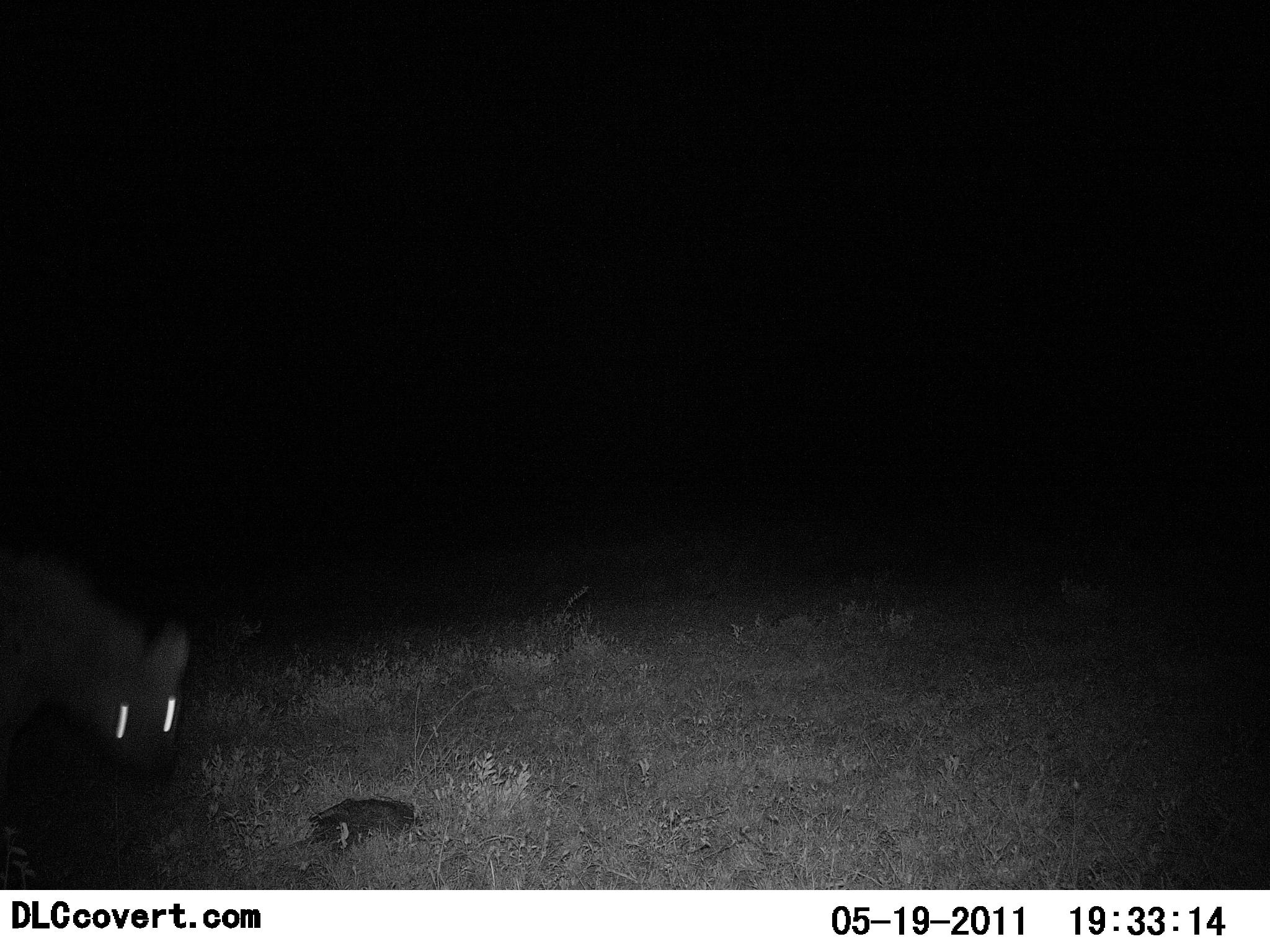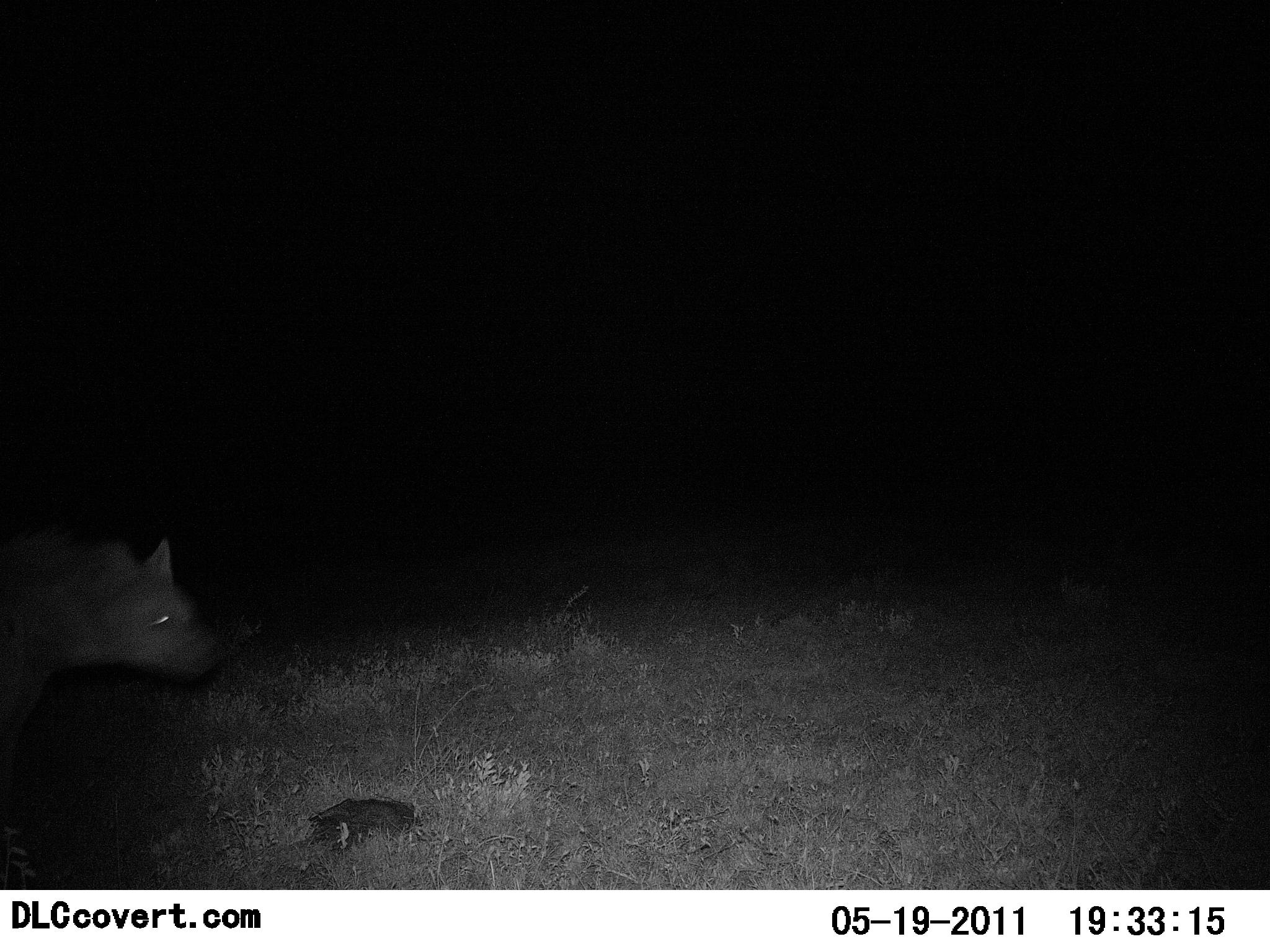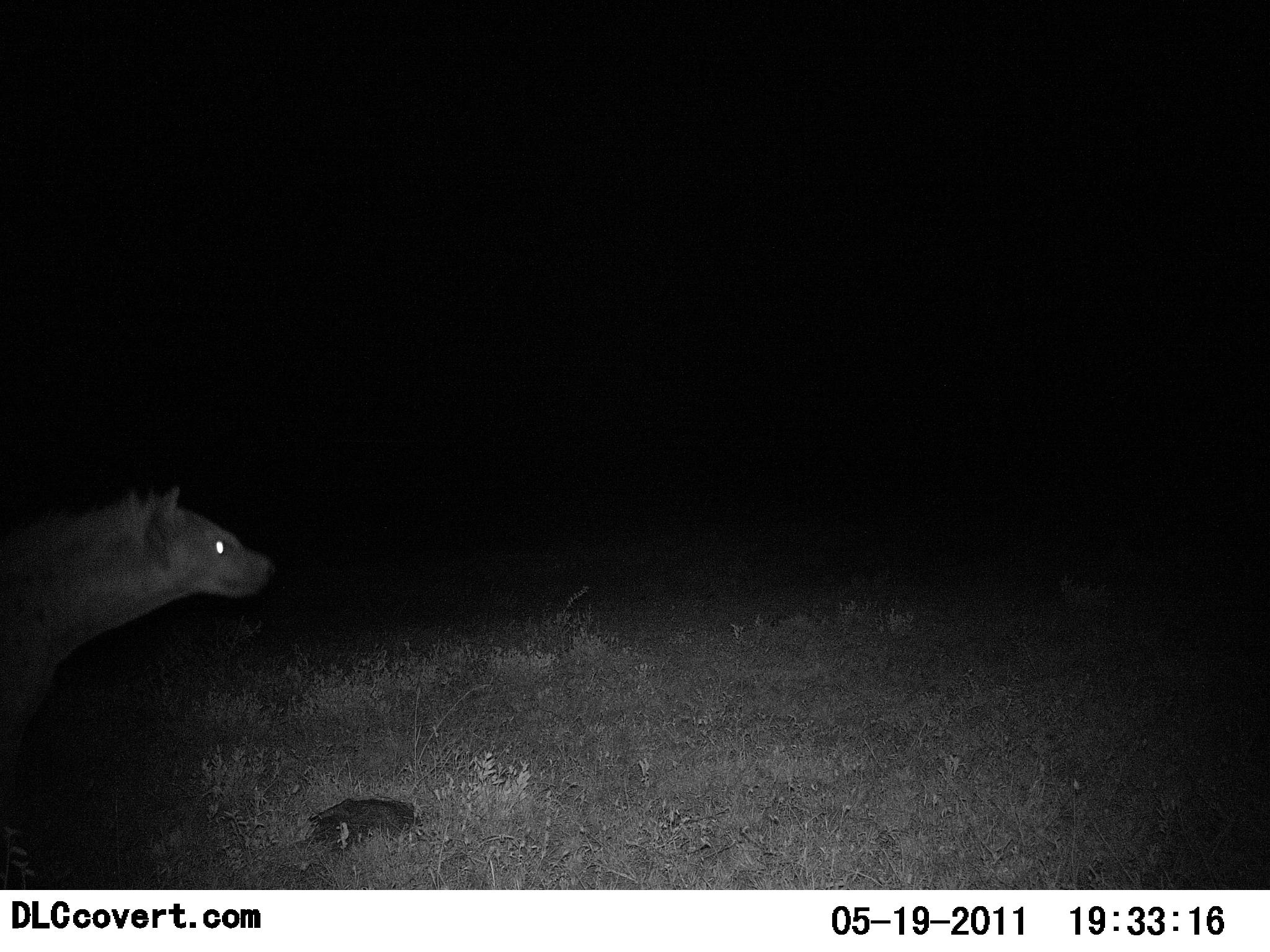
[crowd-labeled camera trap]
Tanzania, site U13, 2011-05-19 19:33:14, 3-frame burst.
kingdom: Animalia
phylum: Chordata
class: Mammalia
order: Carnivora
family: Hyaenidae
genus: Crocuta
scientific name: Crocuta crocuta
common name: spotted hyena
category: hyenaspotted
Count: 1.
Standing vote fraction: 64%.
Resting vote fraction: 0%.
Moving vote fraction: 45%.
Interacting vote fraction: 18%.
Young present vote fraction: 0%.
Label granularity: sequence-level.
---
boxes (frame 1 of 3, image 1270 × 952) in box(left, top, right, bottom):
animal: box(0, 546, 192, 749)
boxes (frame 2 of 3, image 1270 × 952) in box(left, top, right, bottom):
animal: box(2, 526, 219, 783)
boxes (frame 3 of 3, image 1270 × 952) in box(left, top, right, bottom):
animal: box(0, 482, 280, 802)